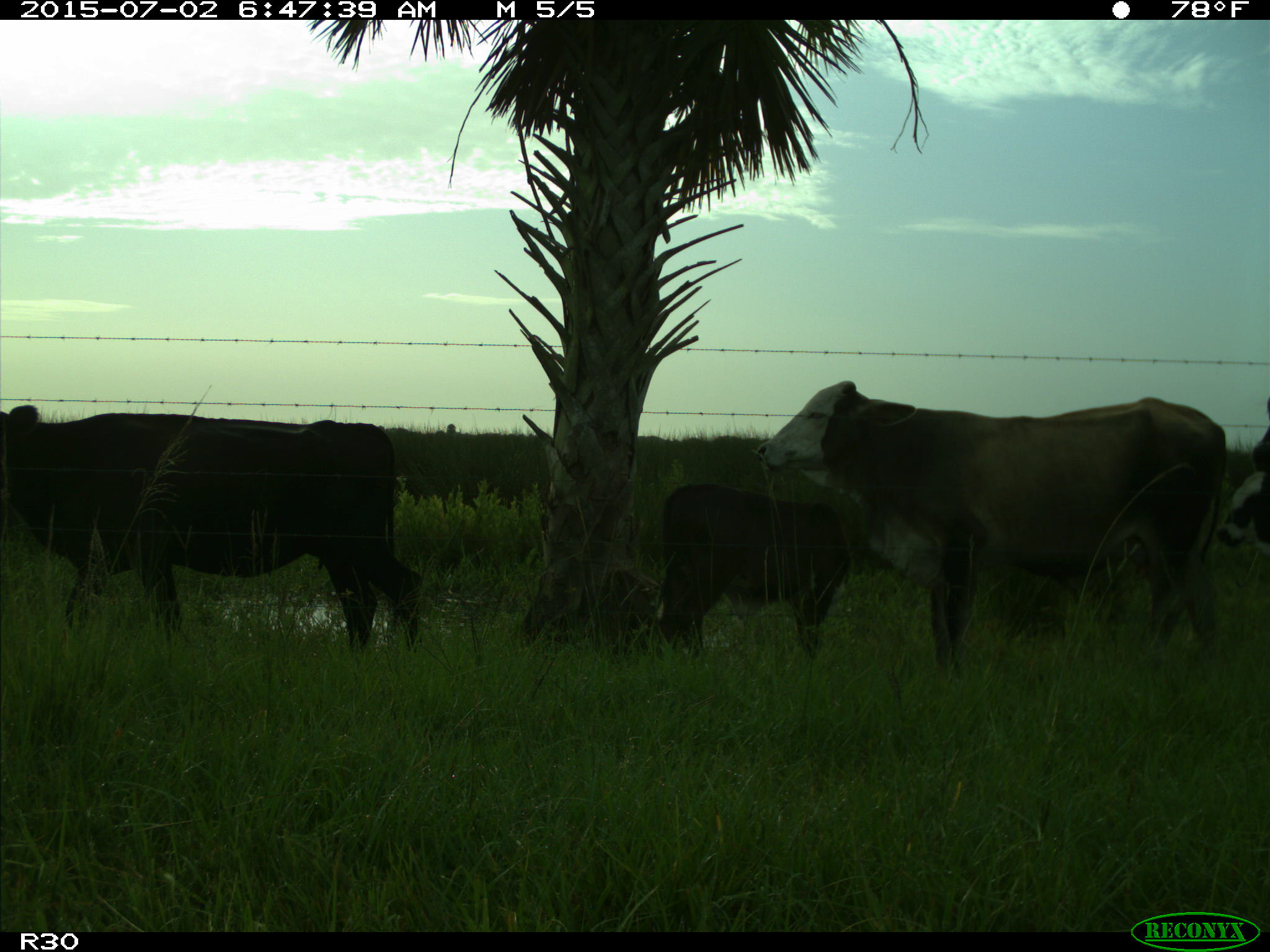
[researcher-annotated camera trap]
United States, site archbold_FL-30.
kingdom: Animalia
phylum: Chordata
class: Mammalia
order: Artiodactyla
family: Bovidae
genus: Bos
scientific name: Bos taurus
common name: domestic cow